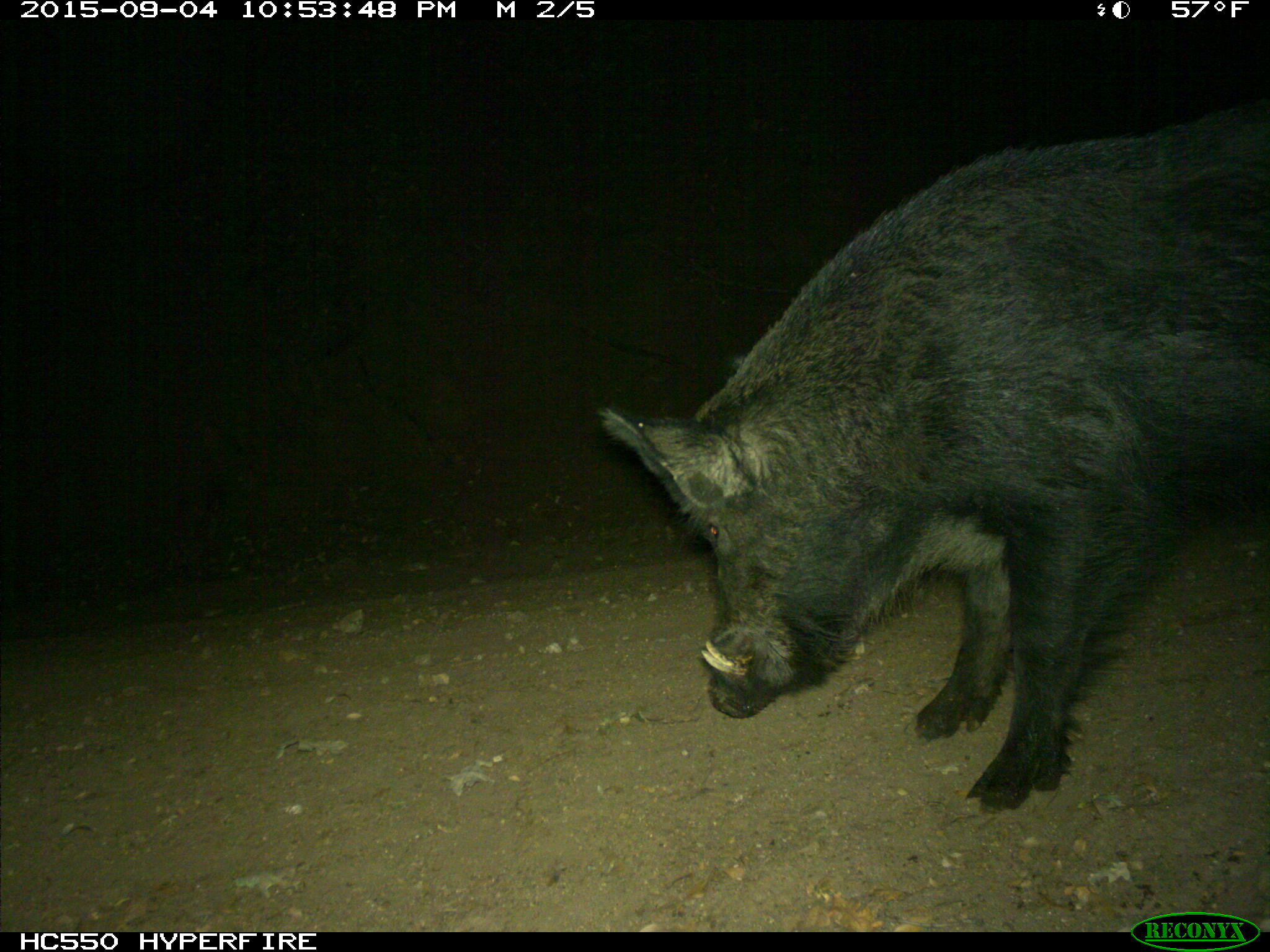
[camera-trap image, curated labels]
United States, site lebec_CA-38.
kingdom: Animalia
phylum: Chordata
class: Mammalia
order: Artiodactyla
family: Suidae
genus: Sus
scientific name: Sus scrofa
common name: wild boar